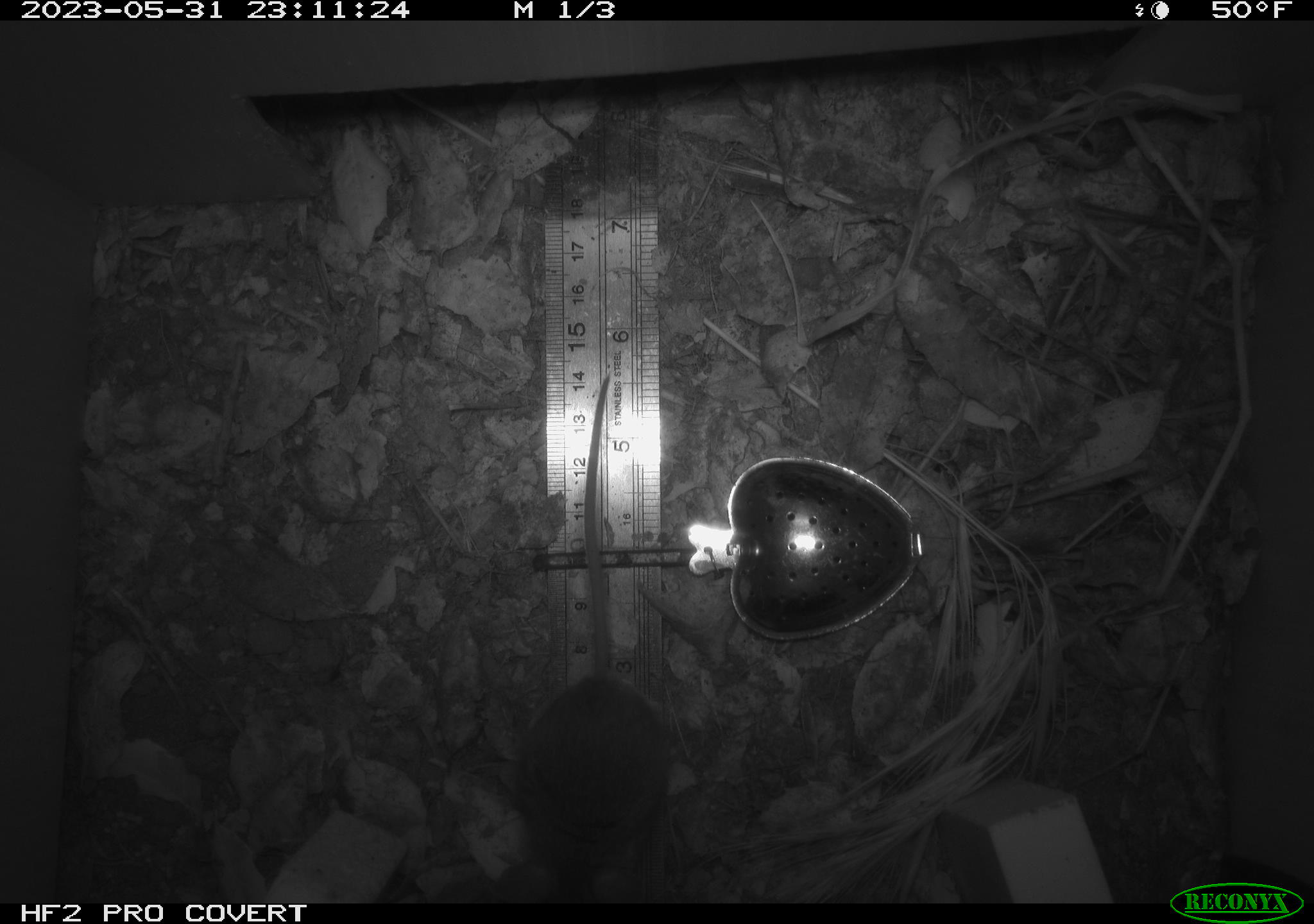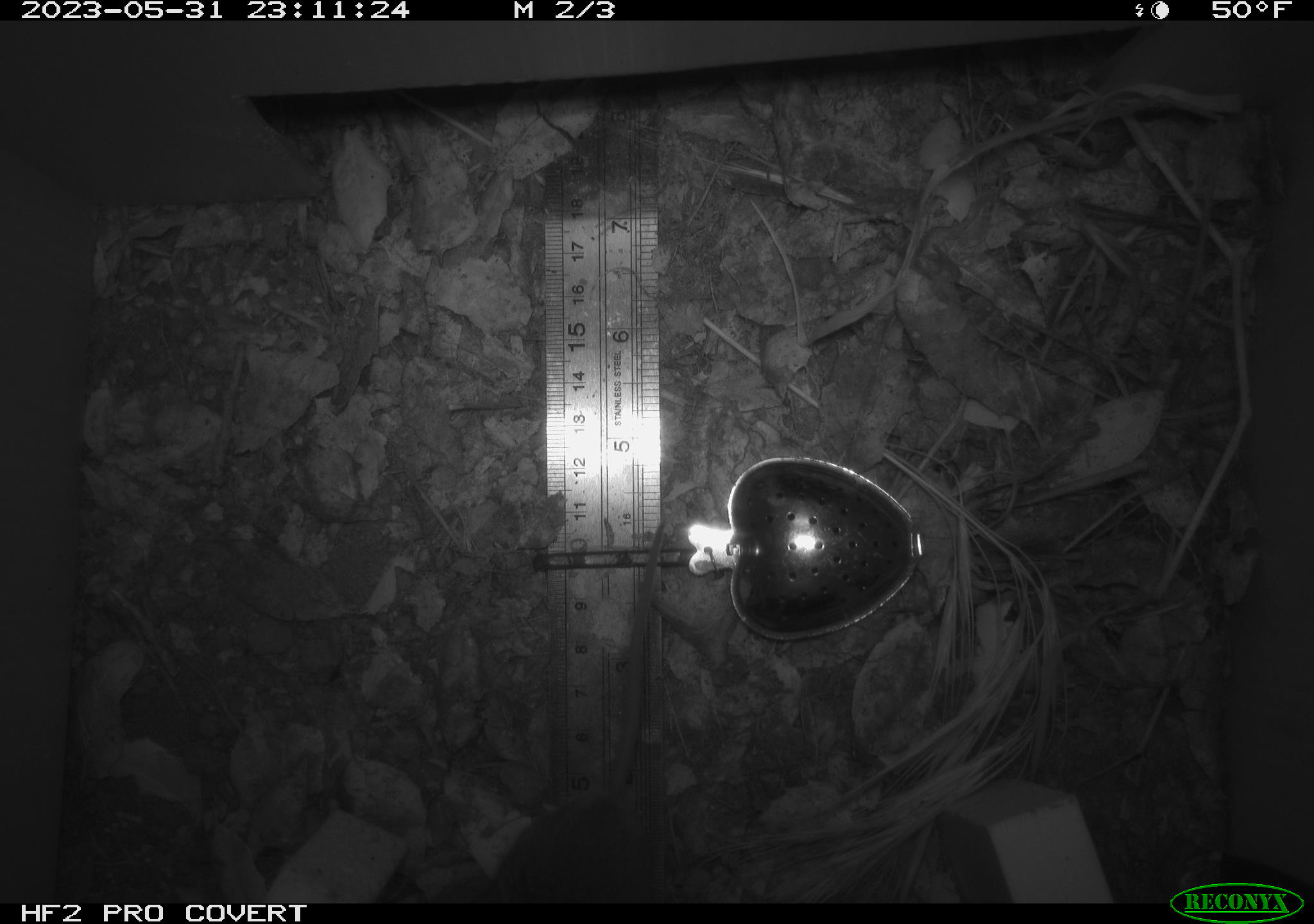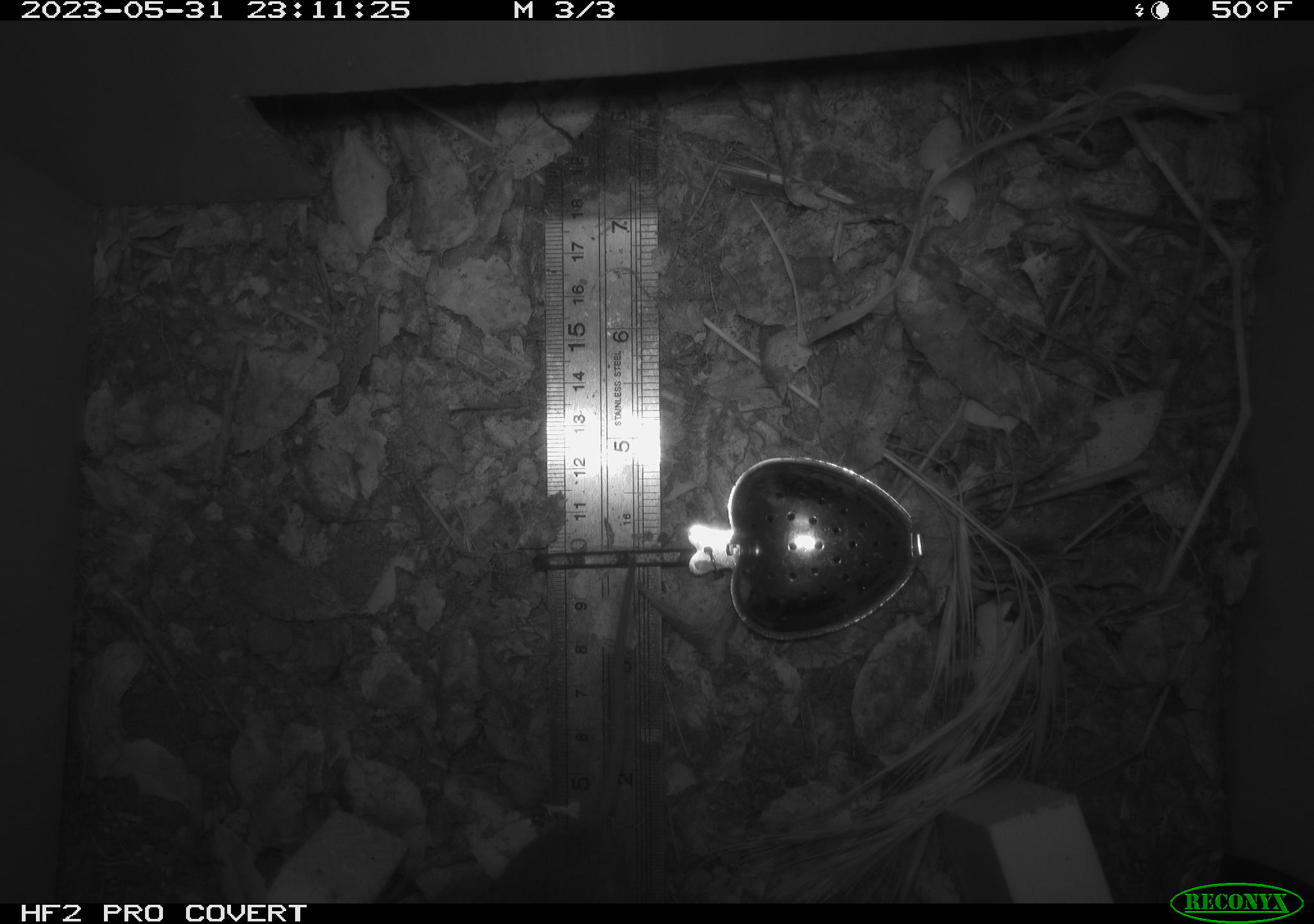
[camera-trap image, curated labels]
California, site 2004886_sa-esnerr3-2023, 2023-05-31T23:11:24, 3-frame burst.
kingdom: Animalia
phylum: Chordata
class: Mammalia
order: Rodentia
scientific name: Rodentia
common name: mouse species